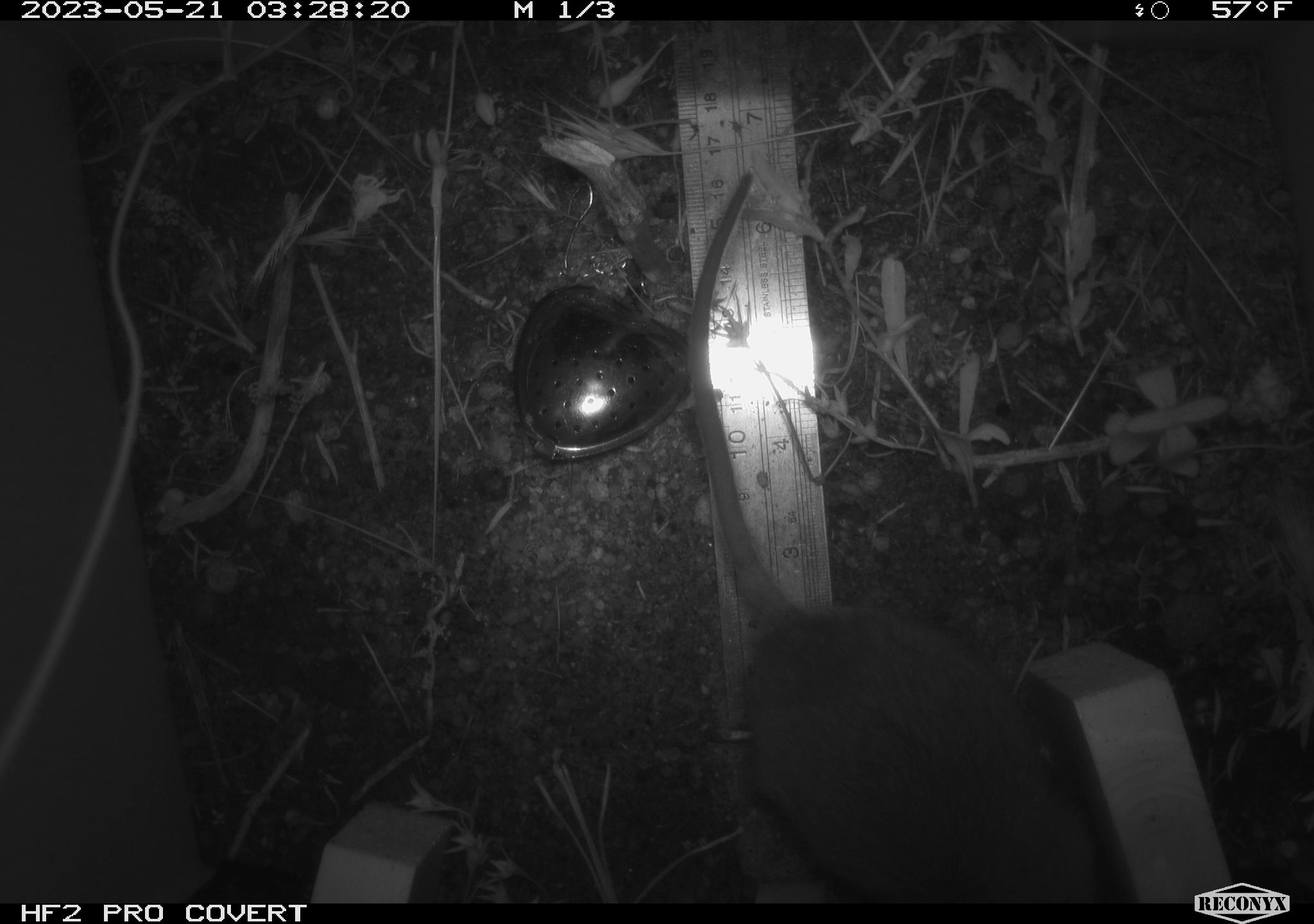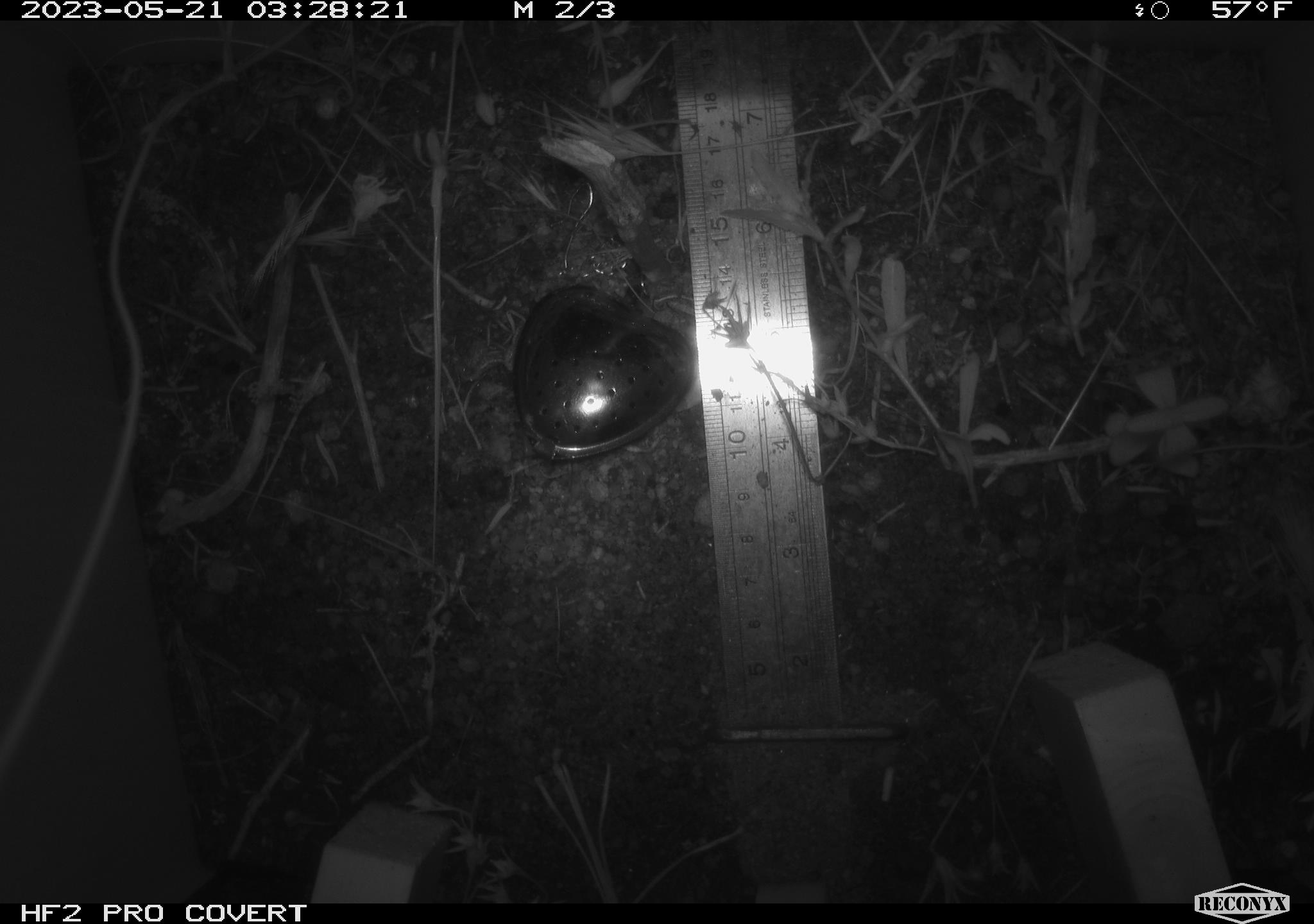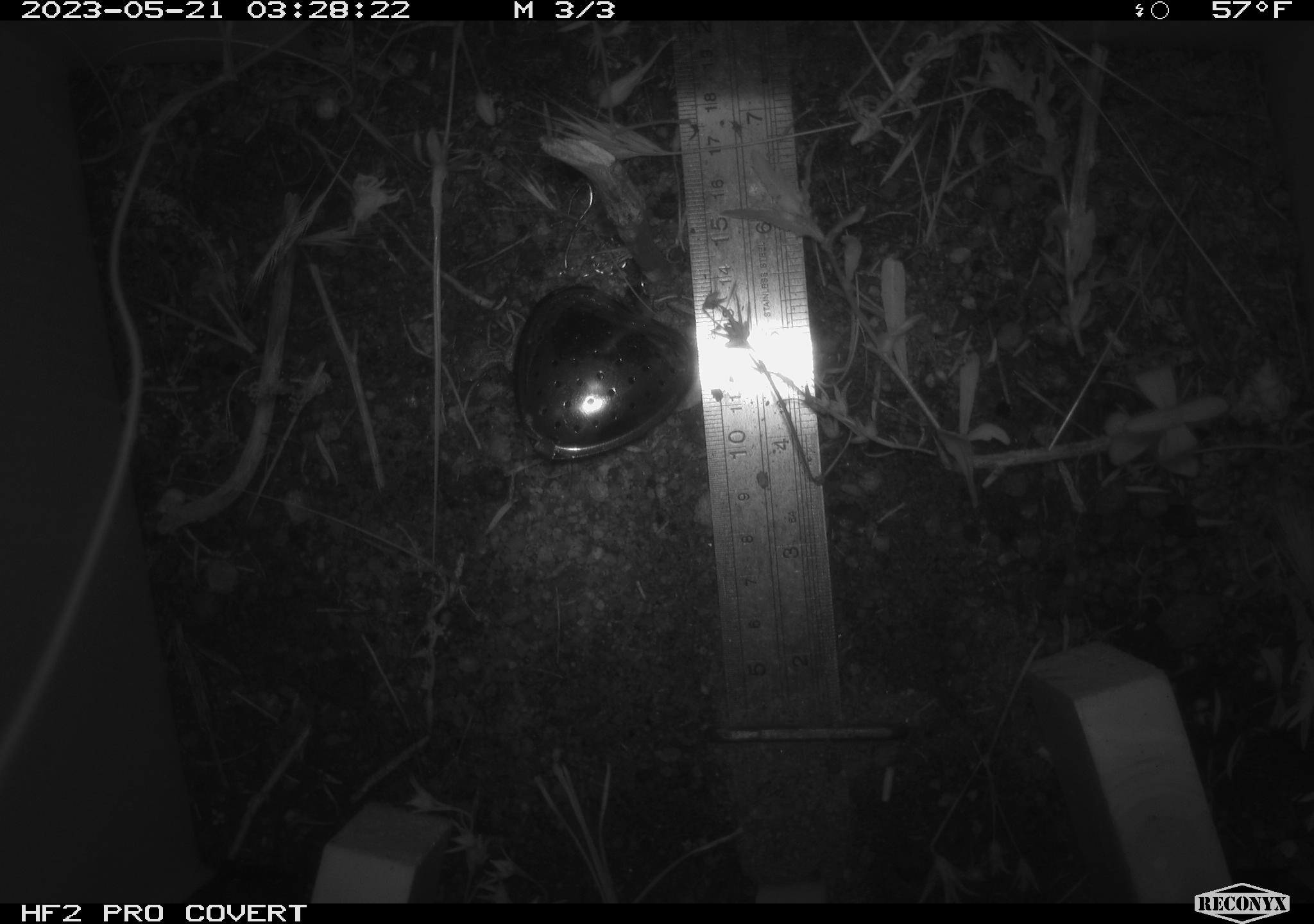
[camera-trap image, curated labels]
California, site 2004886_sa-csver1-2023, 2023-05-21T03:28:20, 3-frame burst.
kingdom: Animalia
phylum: Chordata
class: Mammalia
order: Rodentia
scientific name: Rodentia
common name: mouse species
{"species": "mouse species (Rodentia)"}